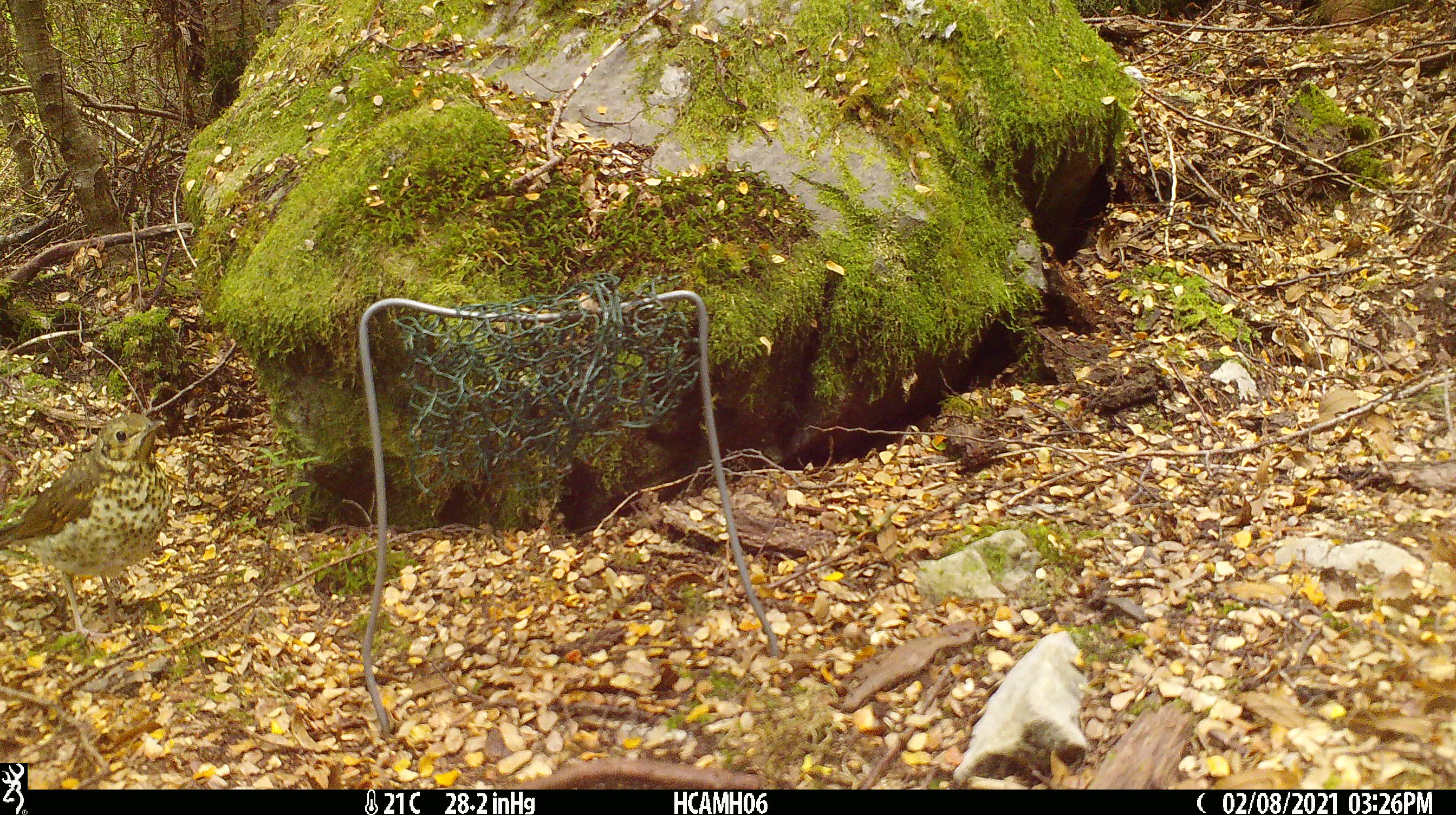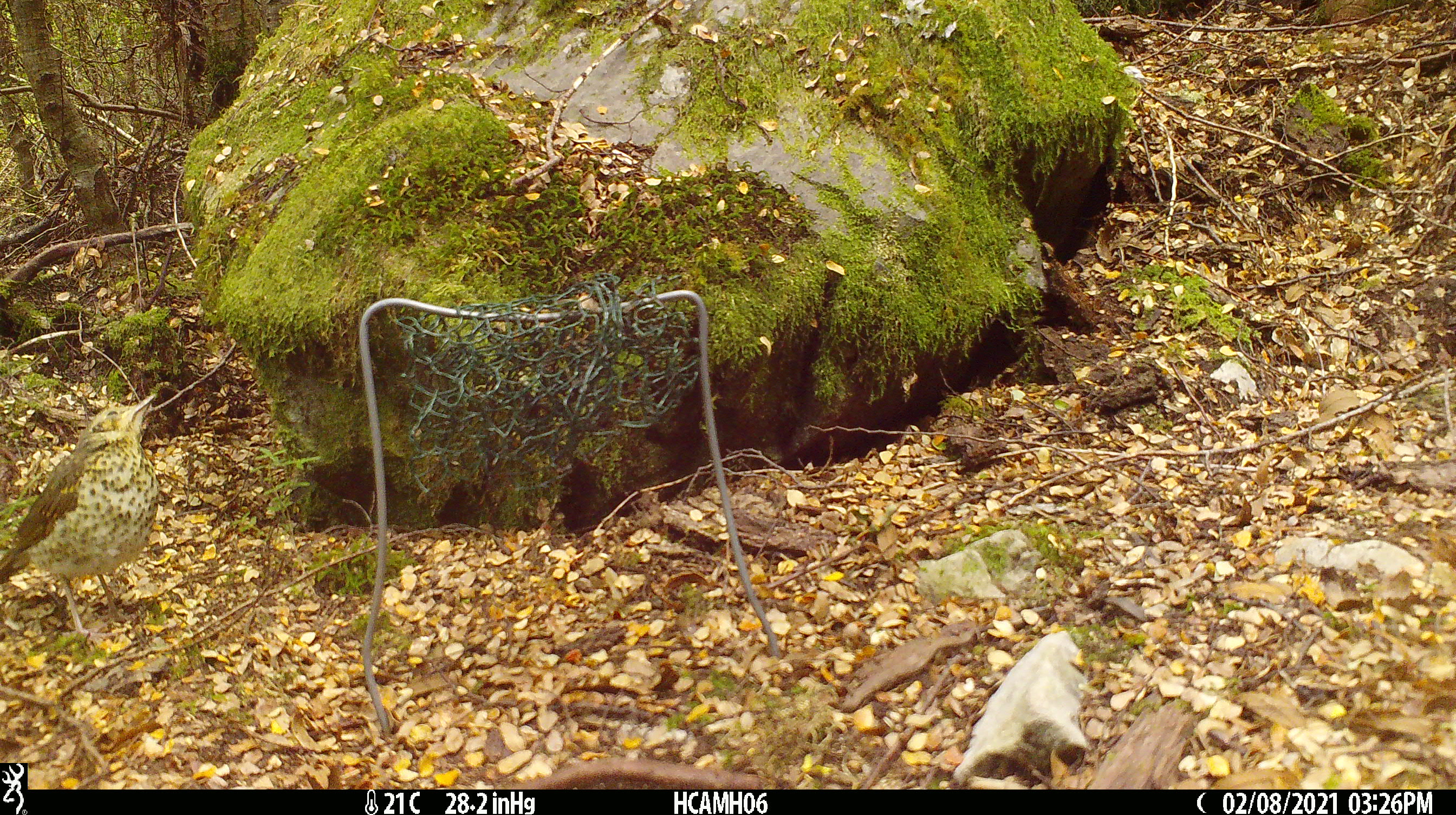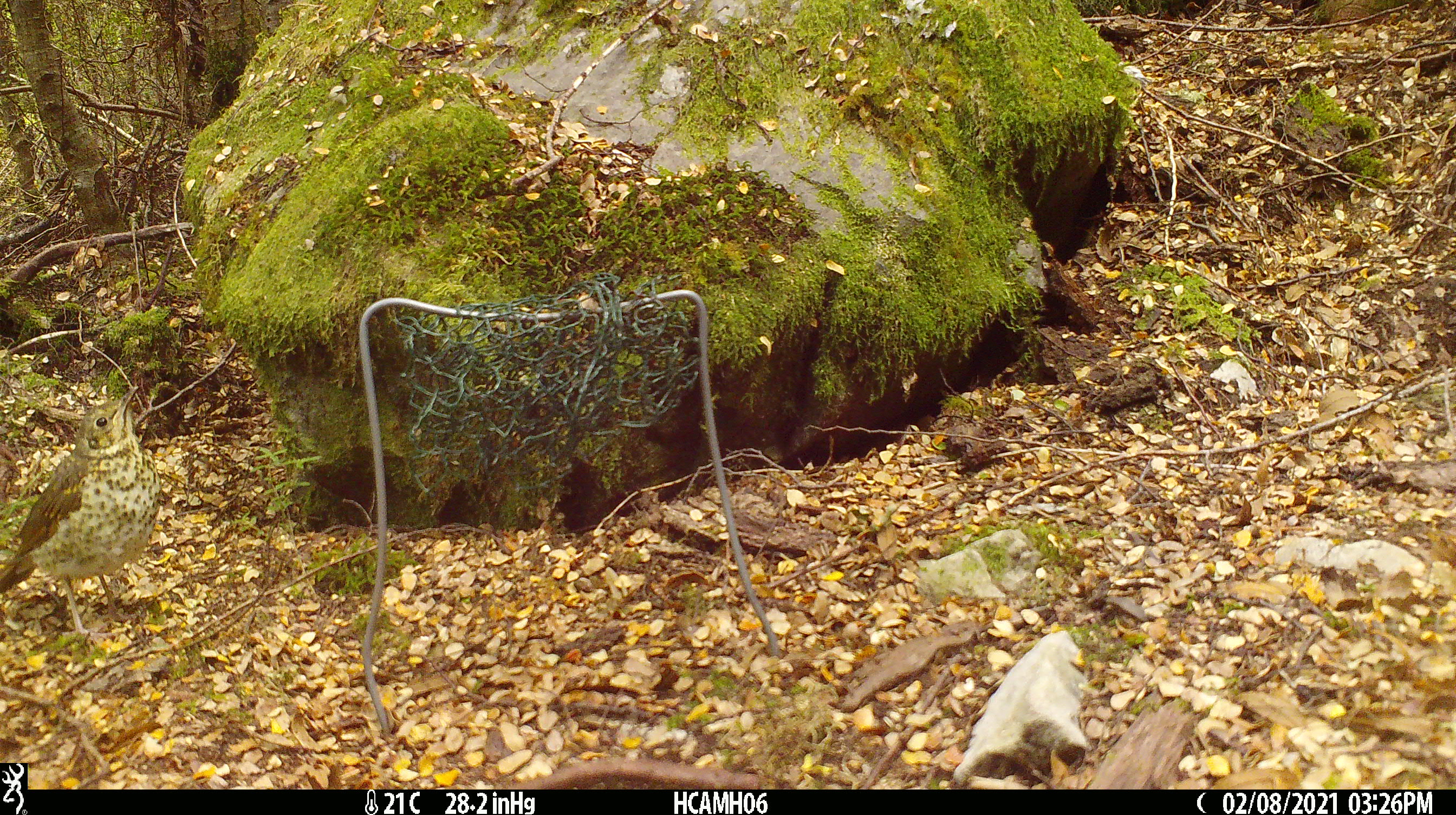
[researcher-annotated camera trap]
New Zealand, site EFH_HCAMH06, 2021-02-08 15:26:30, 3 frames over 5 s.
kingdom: Animalia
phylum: Chordata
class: Aves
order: Passeriformes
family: Turdidae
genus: Turdus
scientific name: Turdus philomelos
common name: song thrush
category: thrush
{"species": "thrush (song thrush) (Turdus philomelos)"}